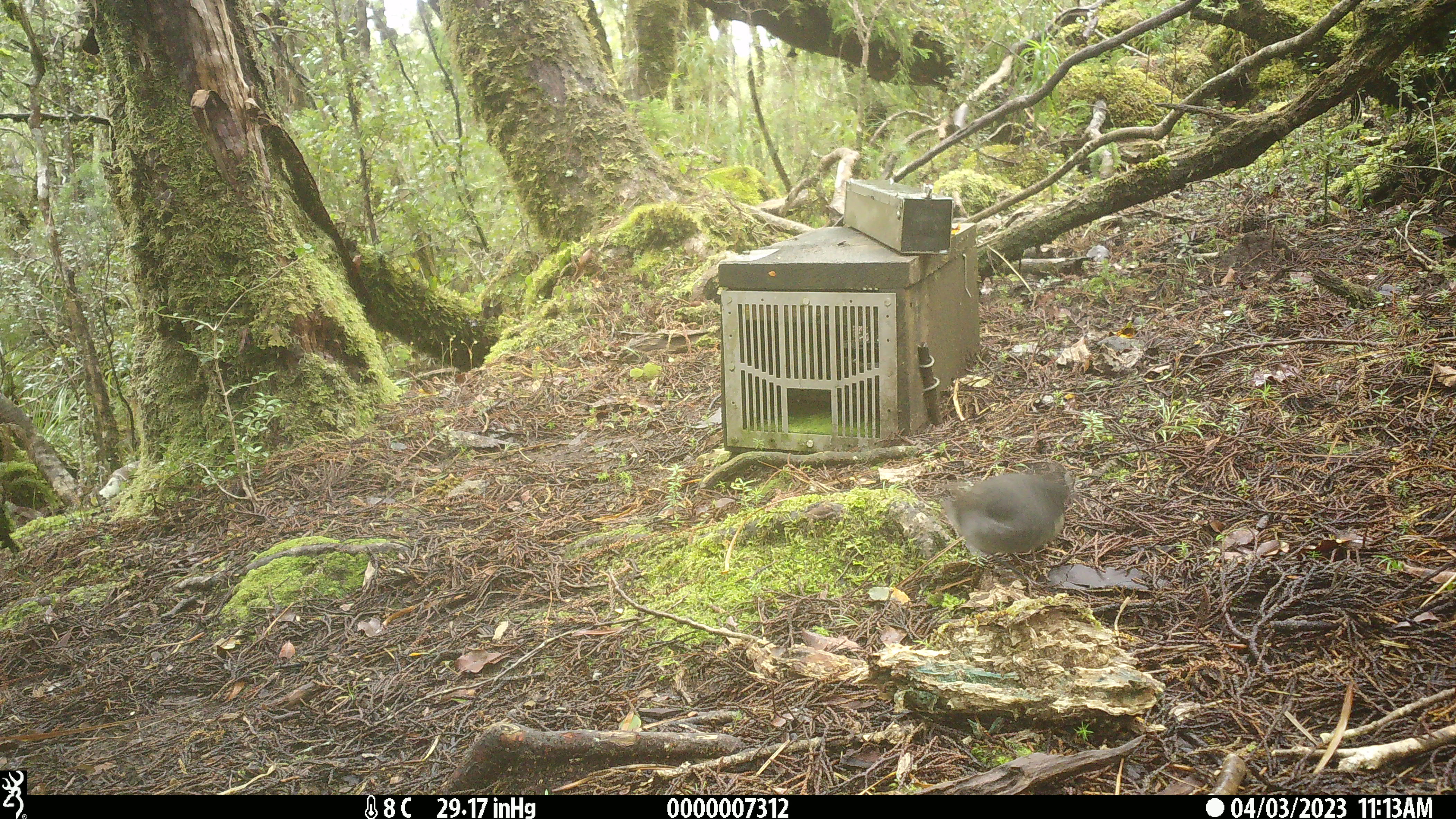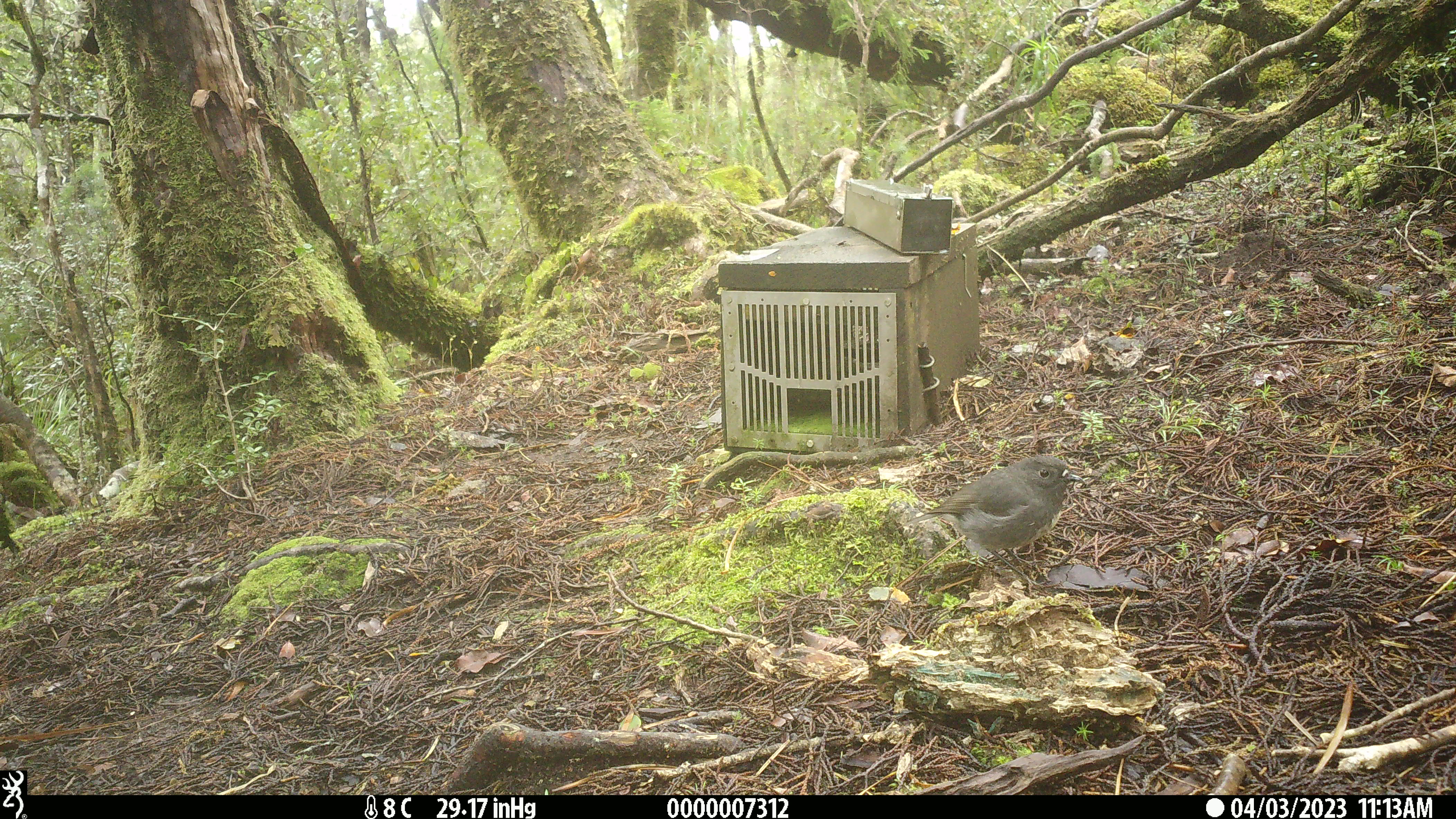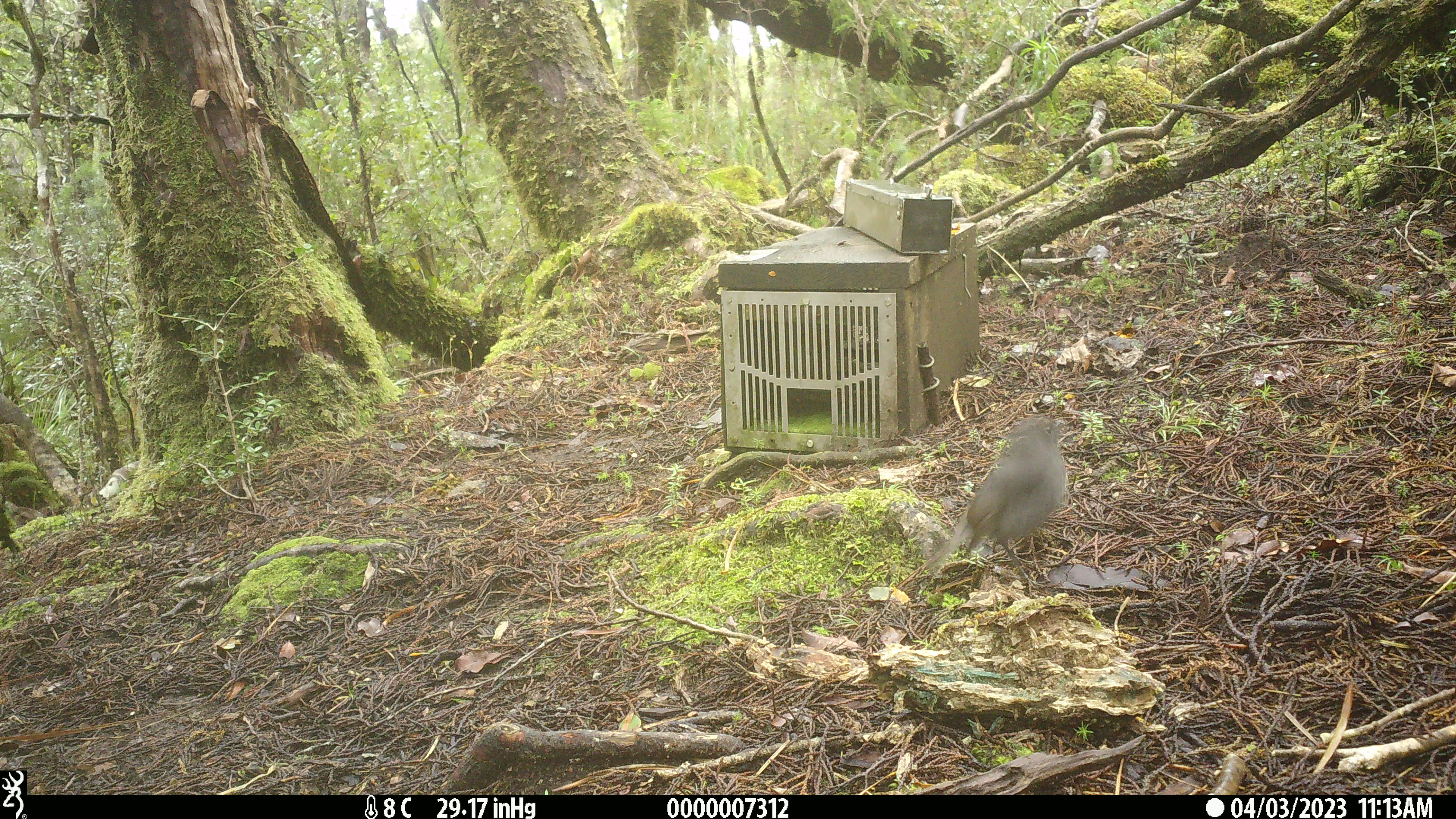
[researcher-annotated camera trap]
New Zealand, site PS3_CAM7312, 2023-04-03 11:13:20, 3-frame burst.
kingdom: Animalia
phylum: Chordata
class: Aves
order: Passeriformes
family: Petroicidae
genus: Petroica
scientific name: Petroica australis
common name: new zealand robin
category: robin